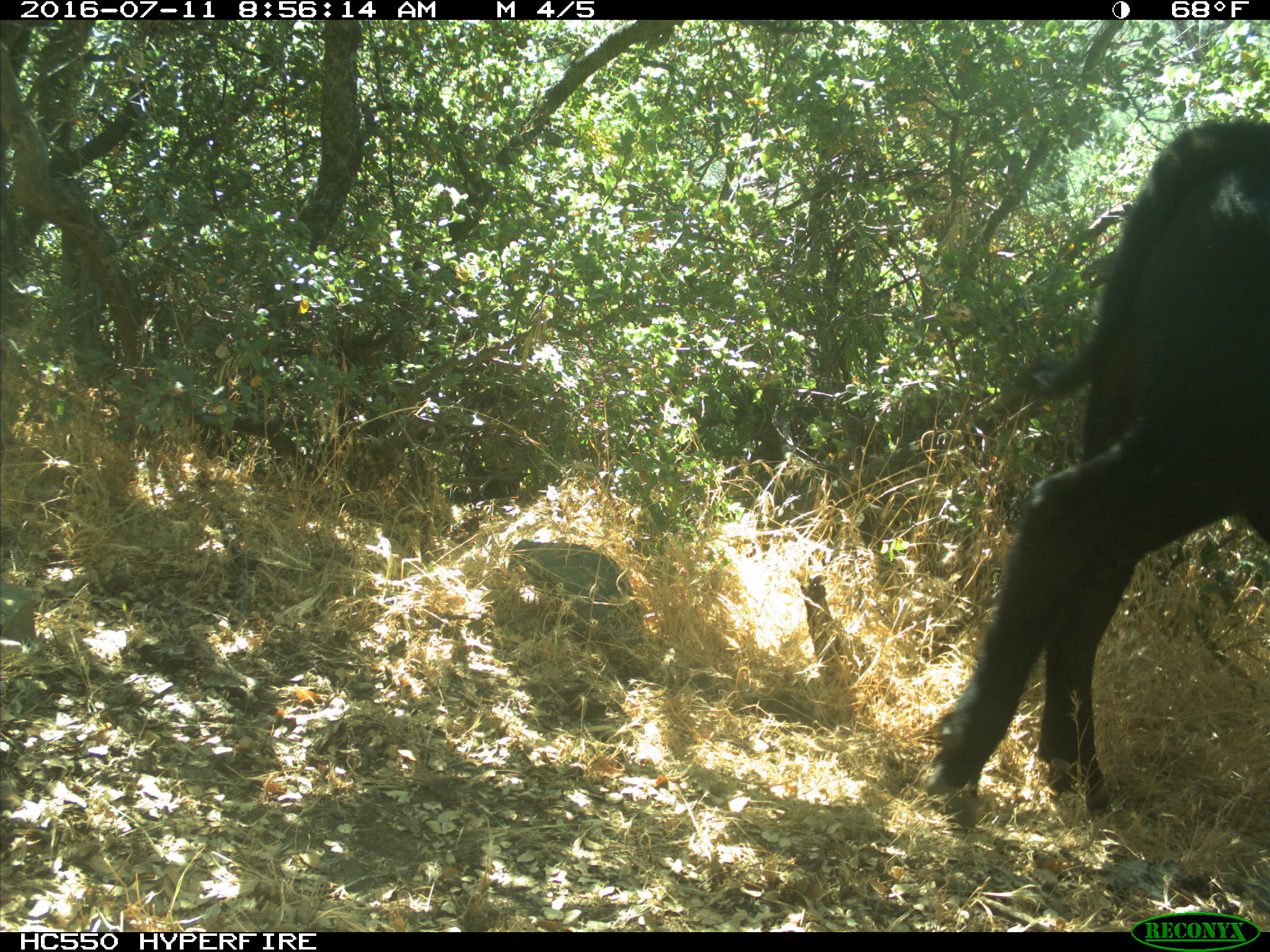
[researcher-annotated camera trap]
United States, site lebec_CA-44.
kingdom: Animalia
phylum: Chordata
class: Mammalia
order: Artiodactyla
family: Bovidae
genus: Bos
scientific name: Bos taurus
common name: domestic cow